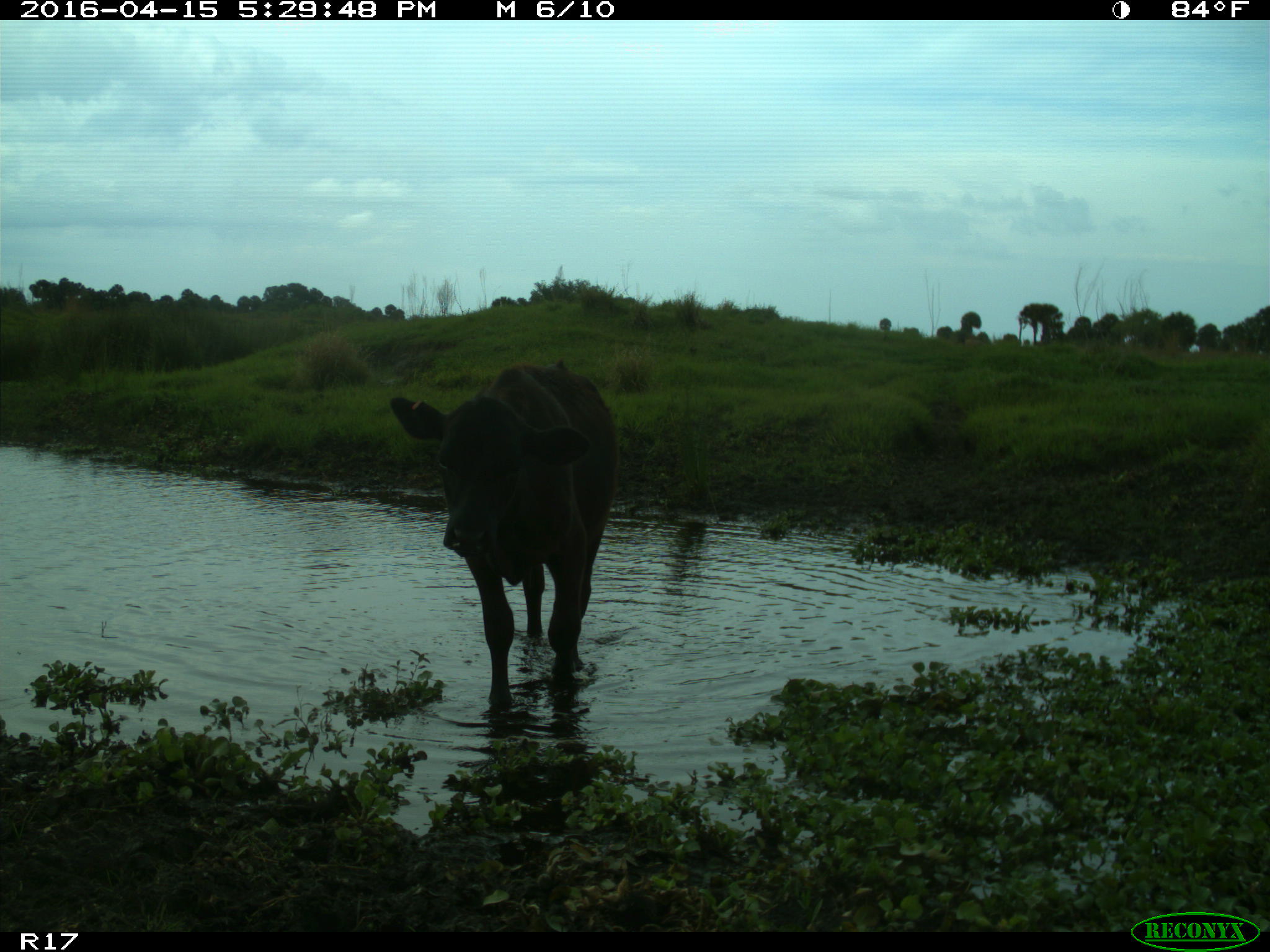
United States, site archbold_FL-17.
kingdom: Animalia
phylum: Chordata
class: Mammalia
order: Artiodactyla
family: Bovidae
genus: Bos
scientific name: Bos taurus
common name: domestic cow